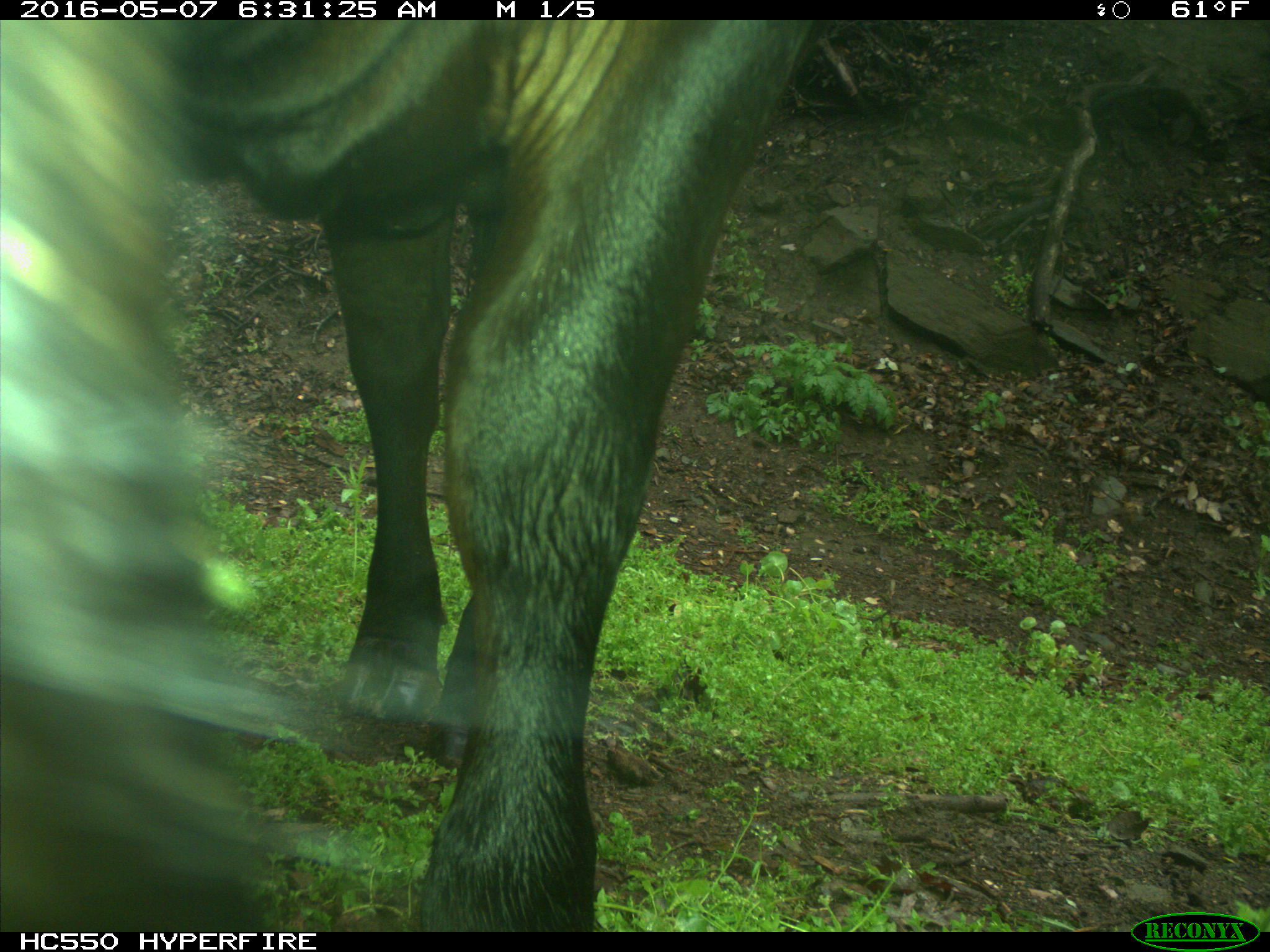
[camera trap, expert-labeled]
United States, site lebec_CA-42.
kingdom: Animalia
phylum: Chordata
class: Mammalia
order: Artiodactyla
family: Bovidae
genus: Bos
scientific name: Bos taurus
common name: domestic cow